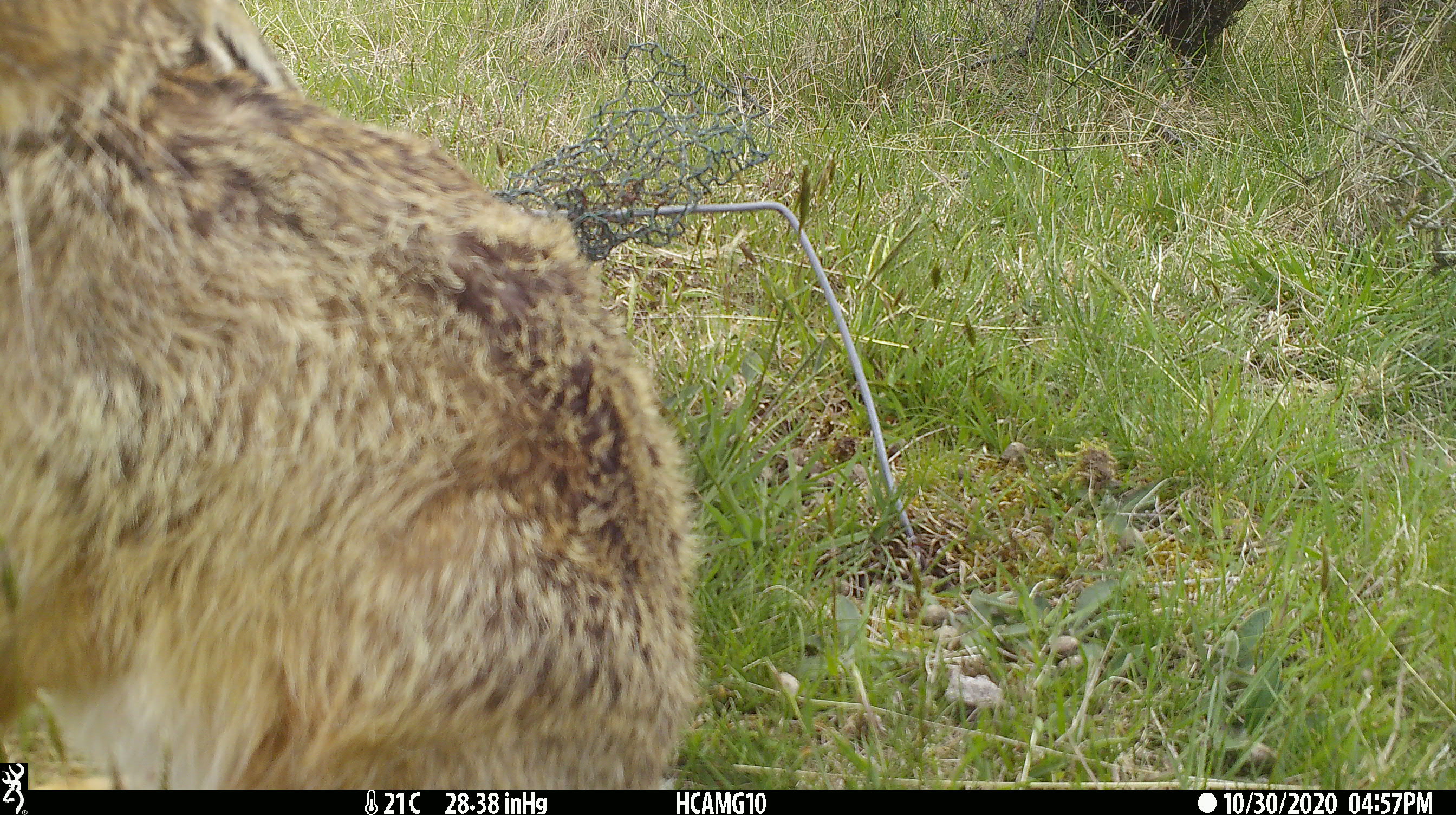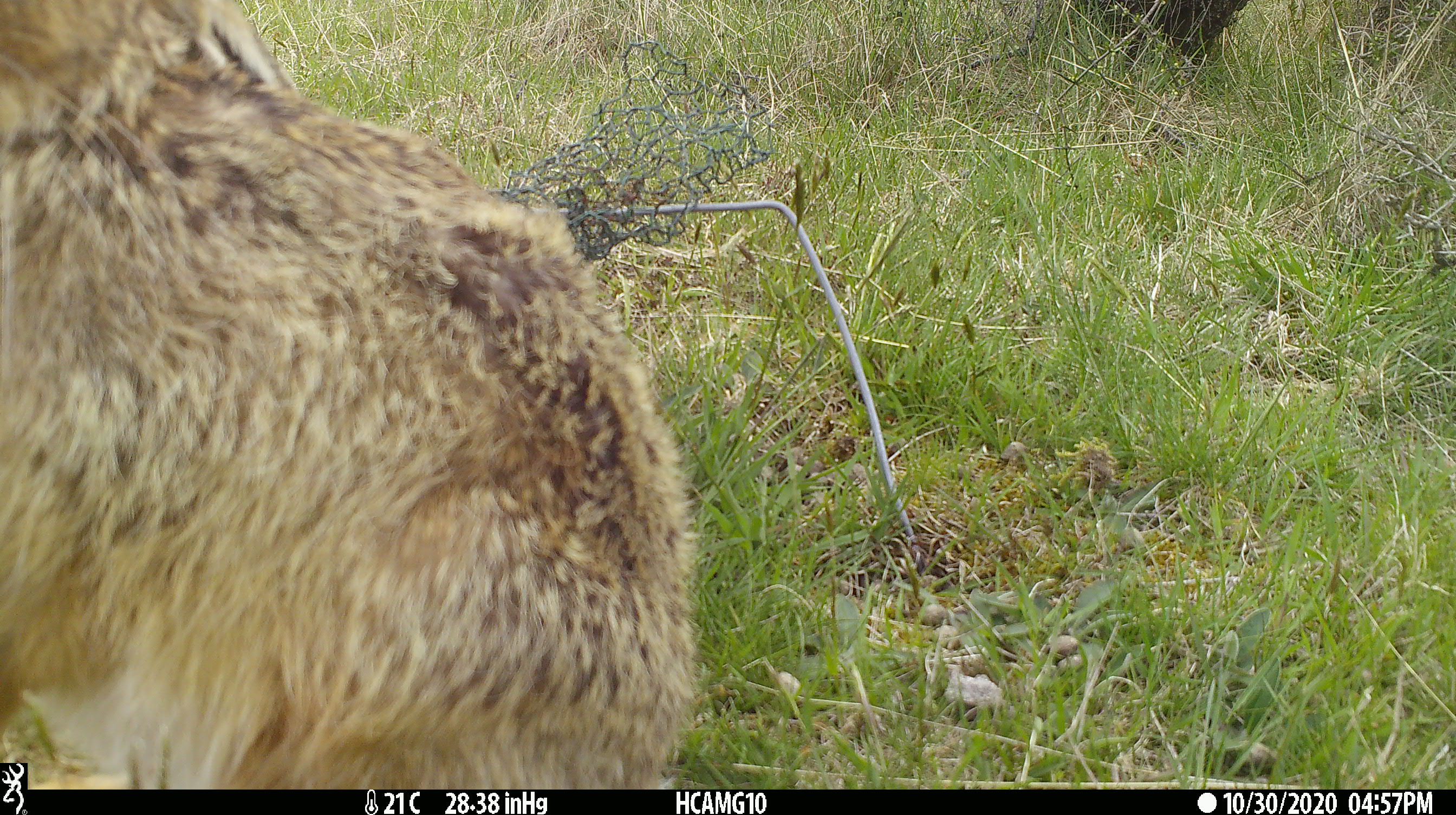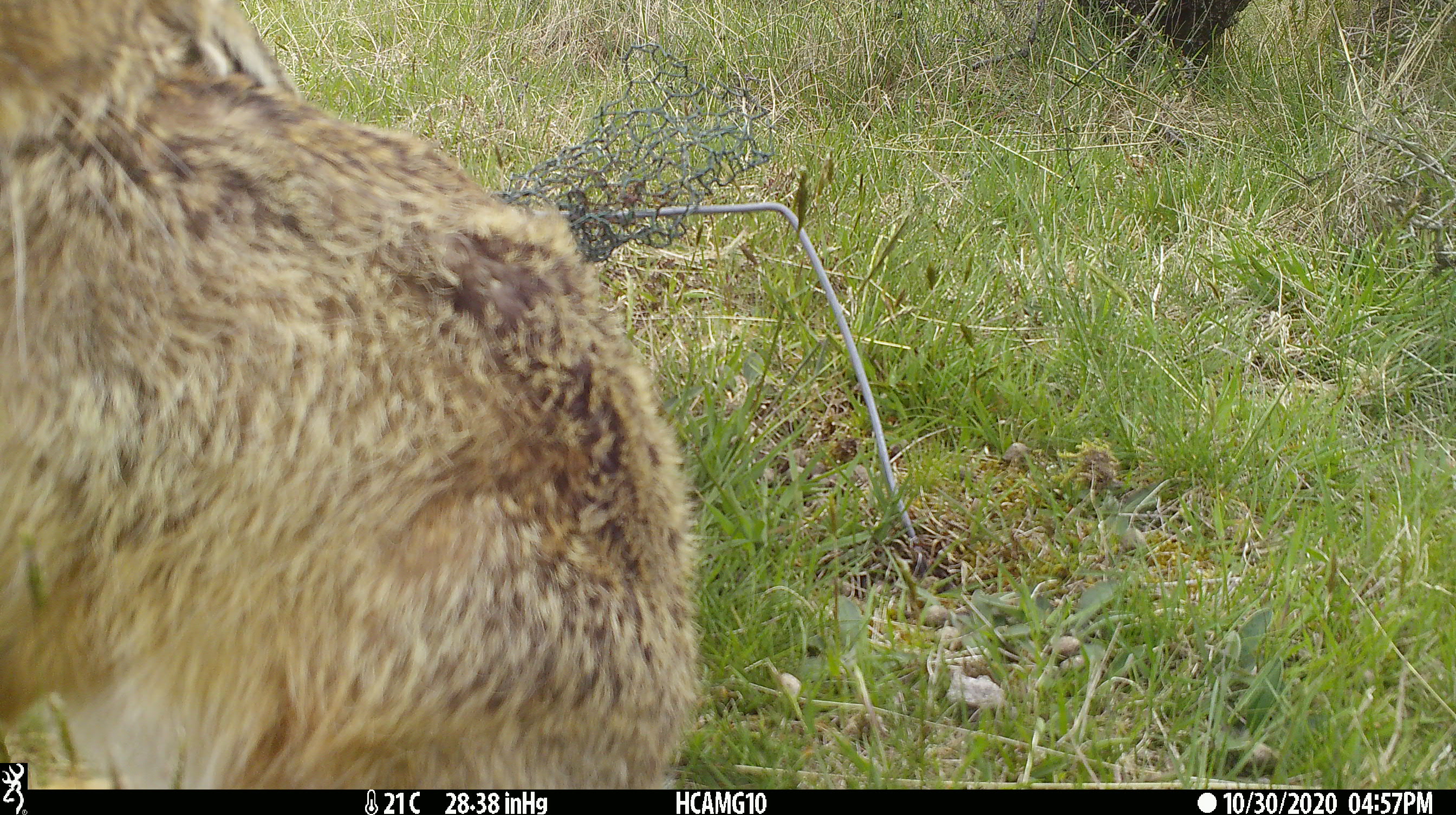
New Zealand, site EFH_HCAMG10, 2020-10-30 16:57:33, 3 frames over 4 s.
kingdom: Animalia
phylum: Chordata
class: Mammalia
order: Lagomorpha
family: Leporidae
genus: Lepus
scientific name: Lepus europaeus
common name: brown hare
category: hare